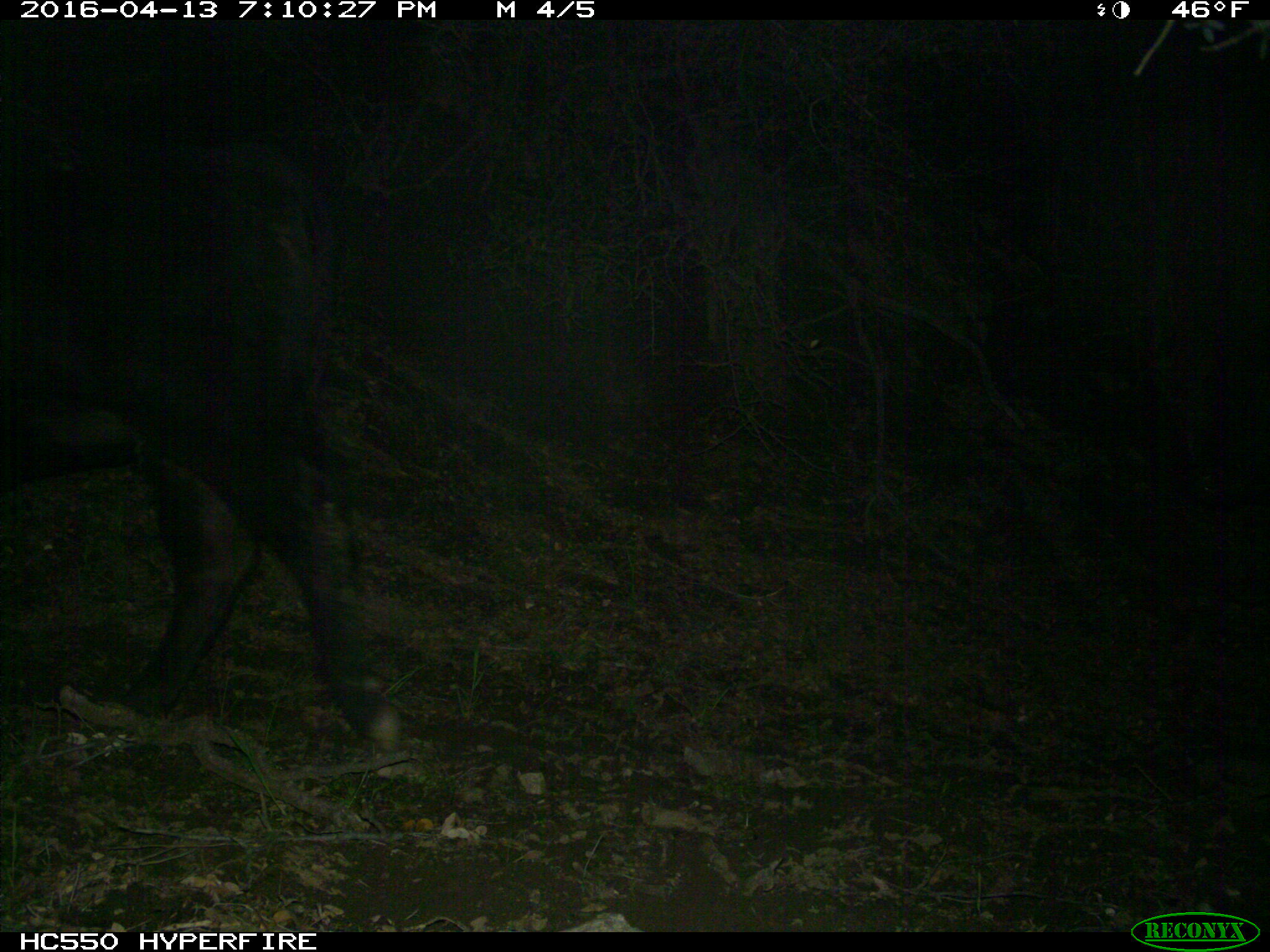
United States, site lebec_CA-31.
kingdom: Animalia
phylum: Chordata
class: Mammalia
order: Artiodactyla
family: Bovidae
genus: Bos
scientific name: Bos taurus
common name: domestic cow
Bos taurus (domestic cow).